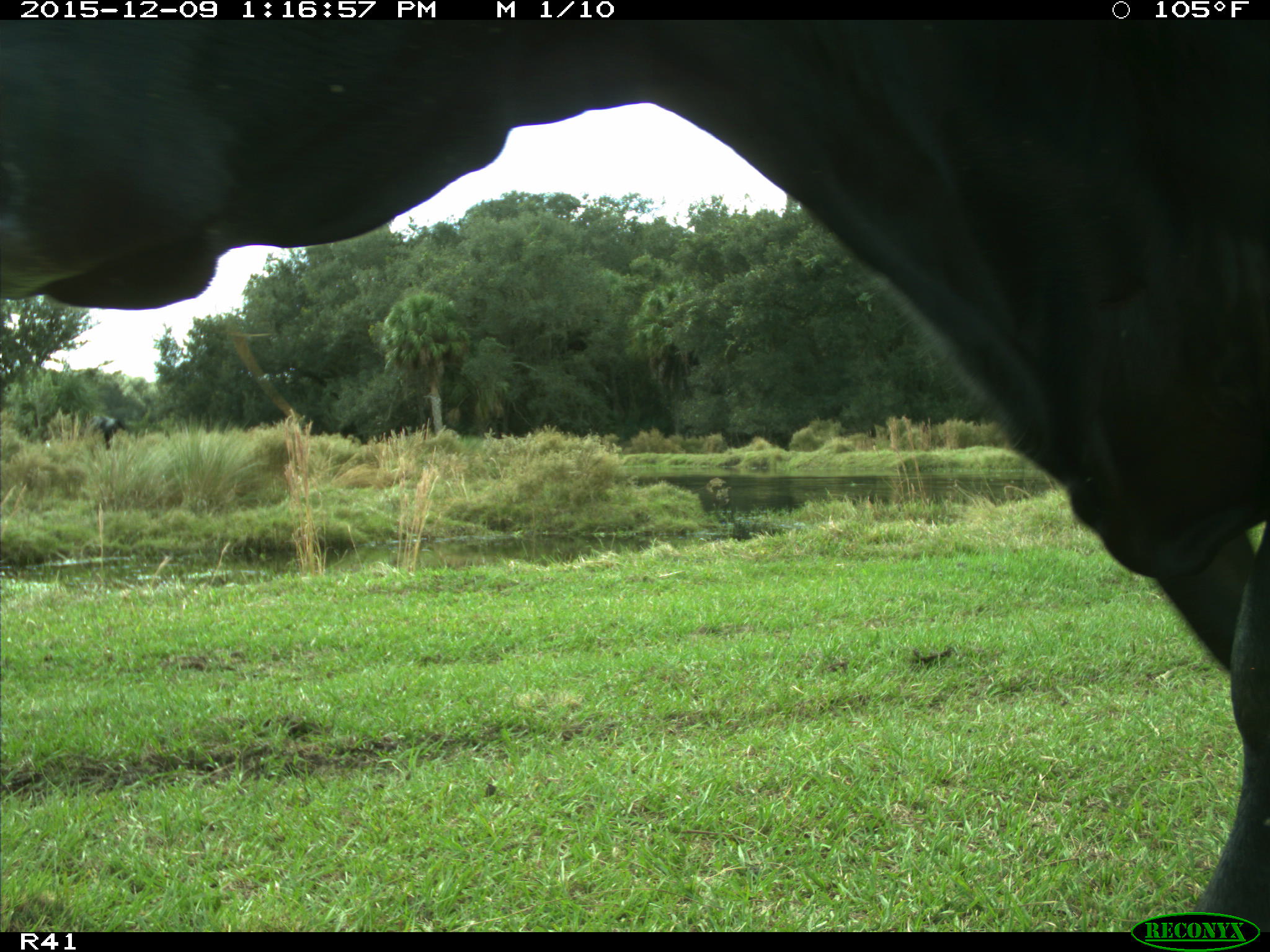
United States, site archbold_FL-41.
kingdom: Animalia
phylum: Chordata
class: Mammalia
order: Artiodactyla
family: Bovidae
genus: Bos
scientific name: Bos taurus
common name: domestic cow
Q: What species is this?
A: Bos taurus (domestic cow).